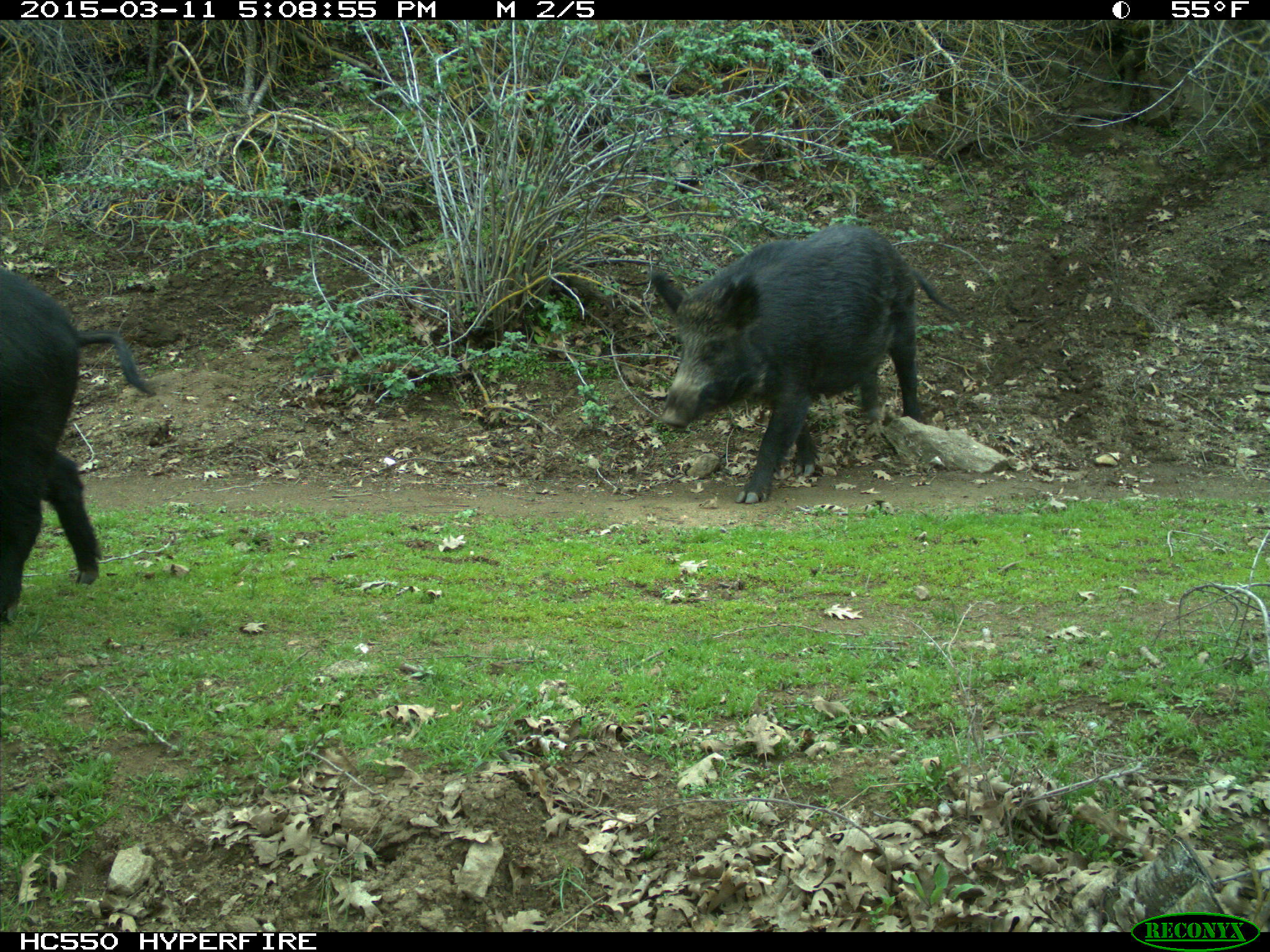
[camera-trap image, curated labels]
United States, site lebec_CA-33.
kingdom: Animalia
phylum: Chordata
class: Mammalia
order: Artiodactyla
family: Suidae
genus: Sus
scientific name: Sus scrofa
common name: wild boar